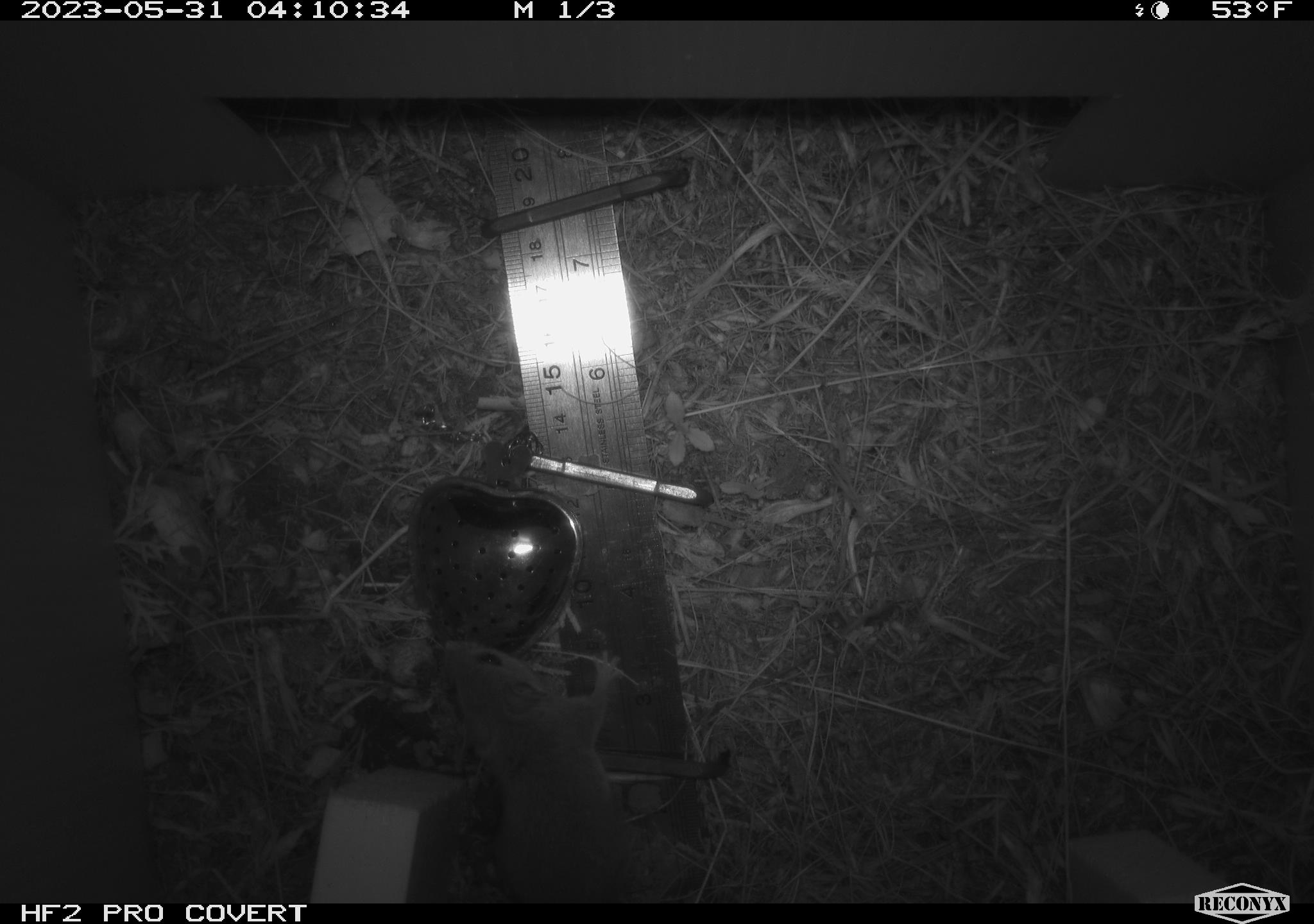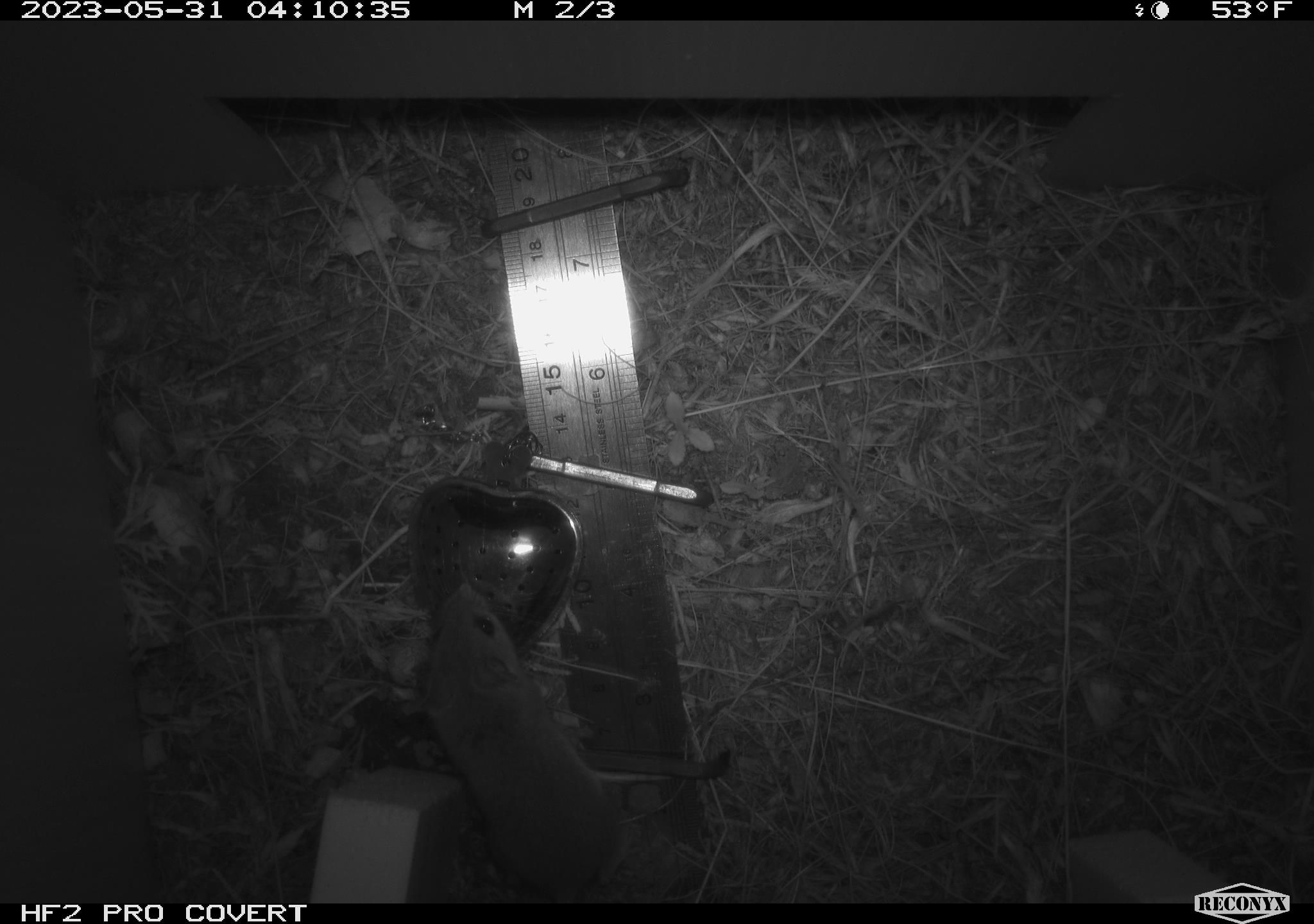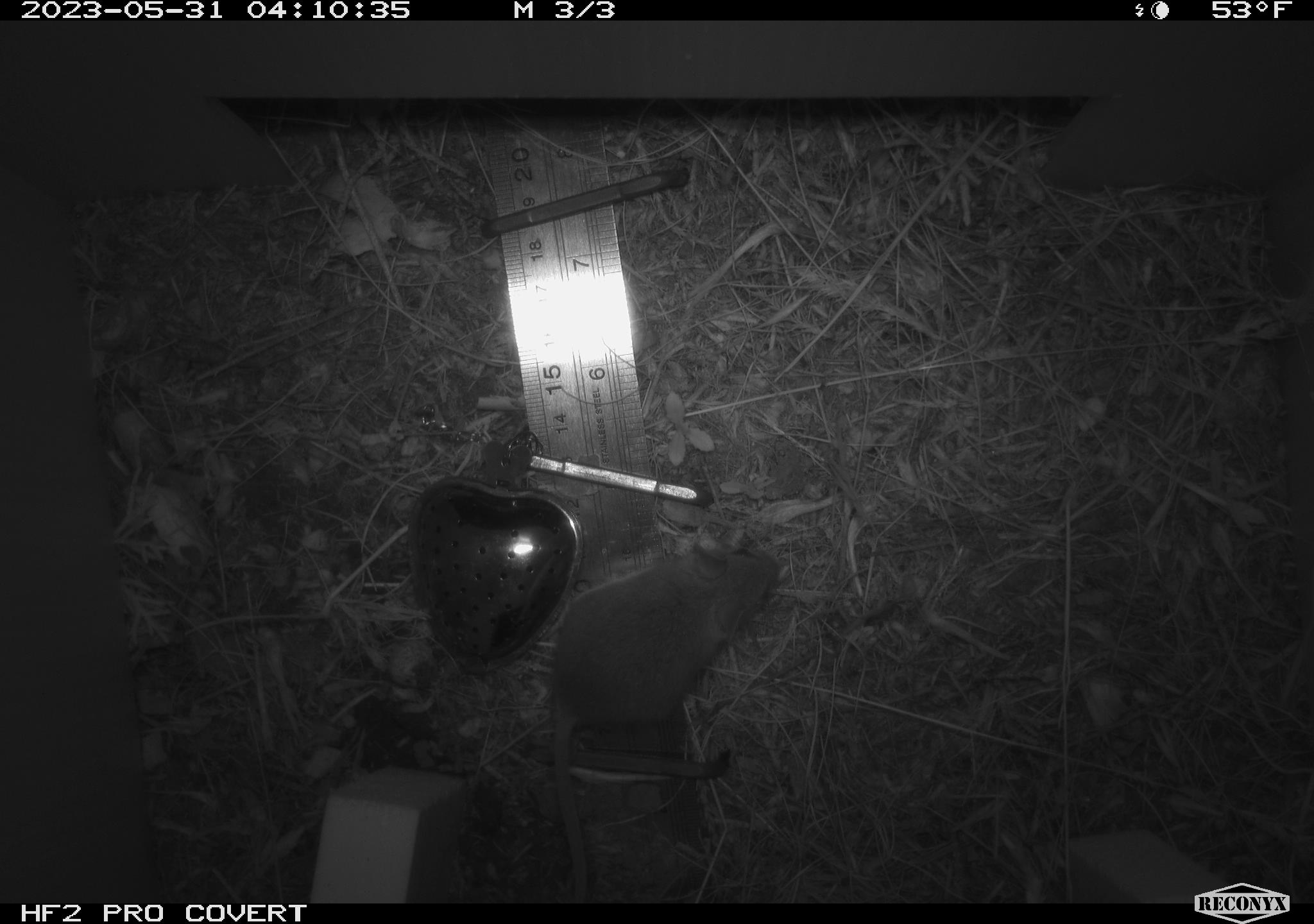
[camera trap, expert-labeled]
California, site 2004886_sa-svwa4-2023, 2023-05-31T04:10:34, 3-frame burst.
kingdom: Animalia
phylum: Chordata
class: Mammalia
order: Rodentia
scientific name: Rodentia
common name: mouse species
Mouse species (Rodentia).